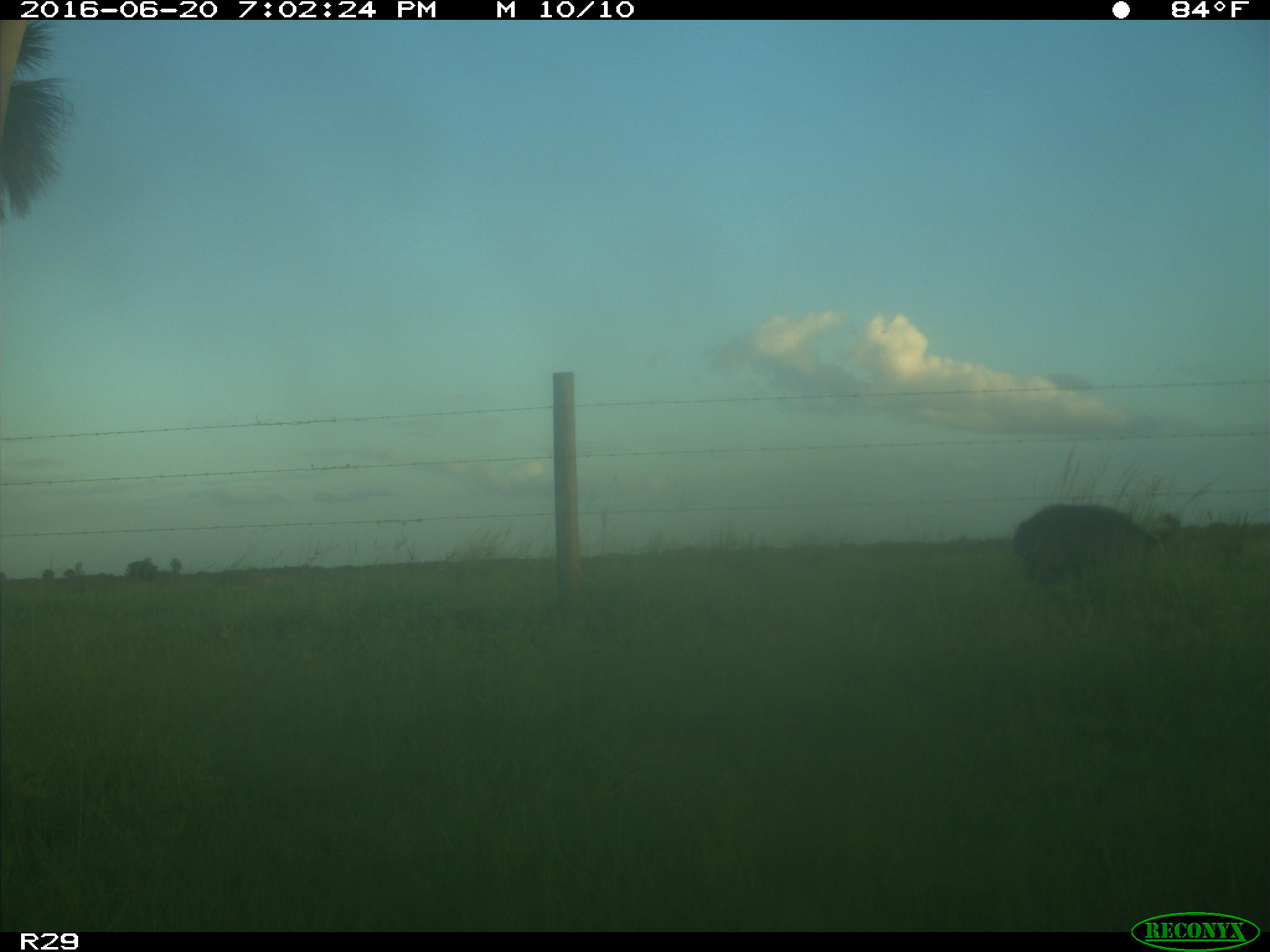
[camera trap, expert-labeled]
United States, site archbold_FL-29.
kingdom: Animalia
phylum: Chordata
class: Mammalia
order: Artiodactyla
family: Suidae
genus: Sus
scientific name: Sus scrofa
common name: wild boar